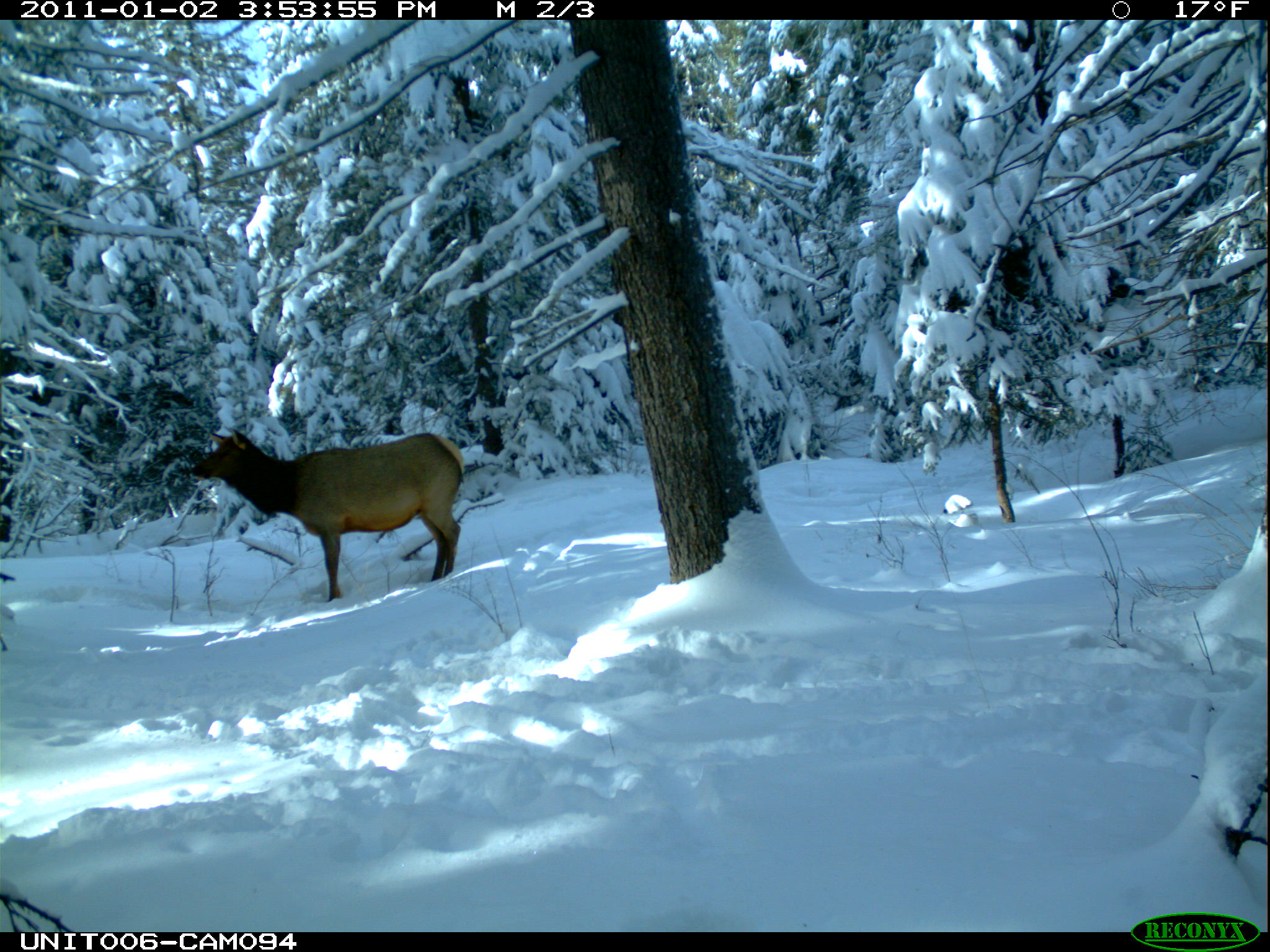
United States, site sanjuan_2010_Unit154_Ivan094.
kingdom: Animalia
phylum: Chordata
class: Mammalia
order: Artiodactyla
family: Cervidae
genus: Cervus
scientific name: Cervus elaphus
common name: red deer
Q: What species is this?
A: Cervus elaphus (red deer).